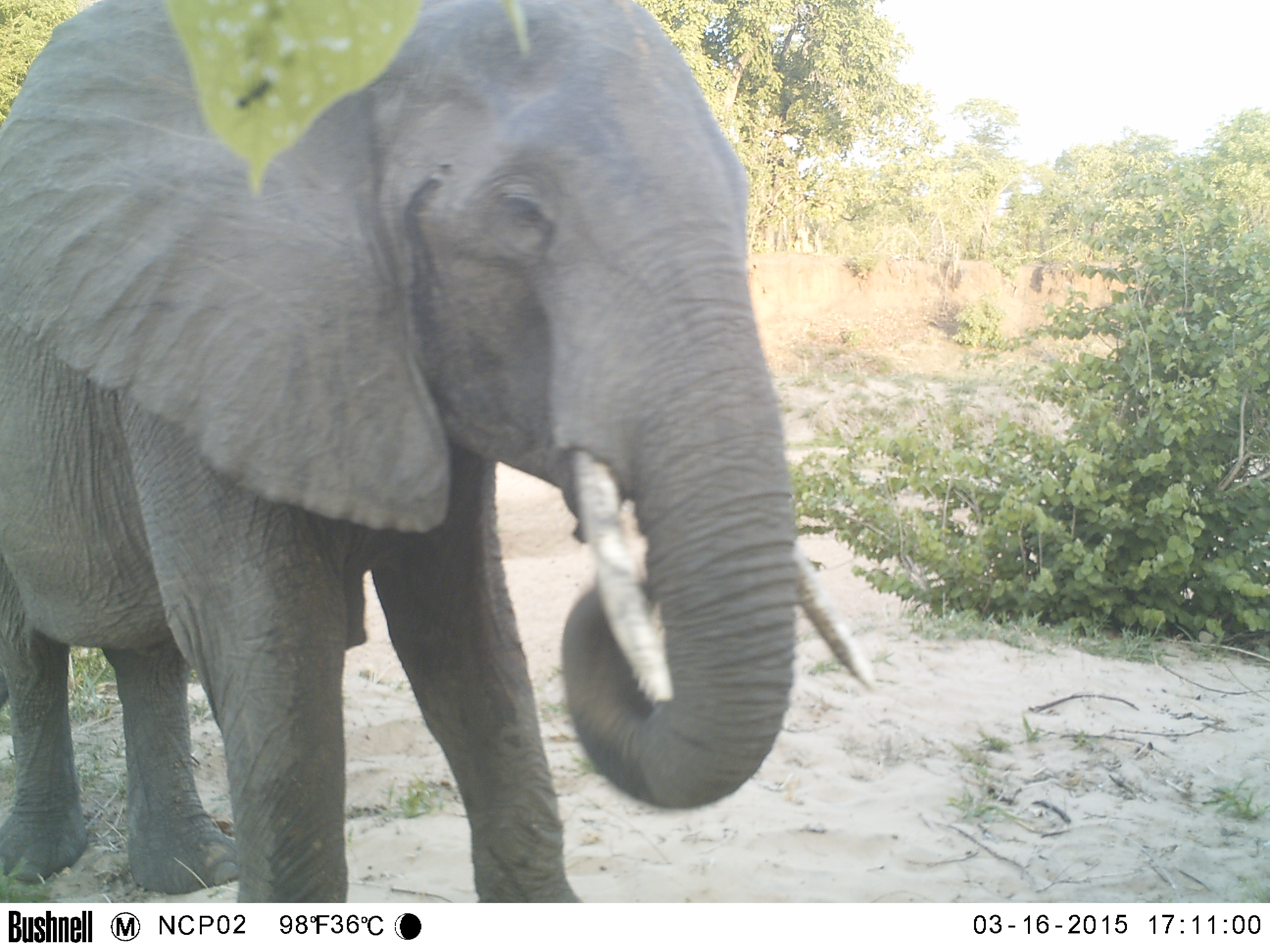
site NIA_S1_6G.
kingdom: Animalia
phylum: Chordata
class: Mammalia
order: Proboscidea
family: Elephantidae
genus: Loxodonta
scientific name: Loxodonta africana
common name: african bush elephant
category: elephant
Elephant (african bush elephant) (Loxodonta africana), count 1. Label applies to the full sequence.